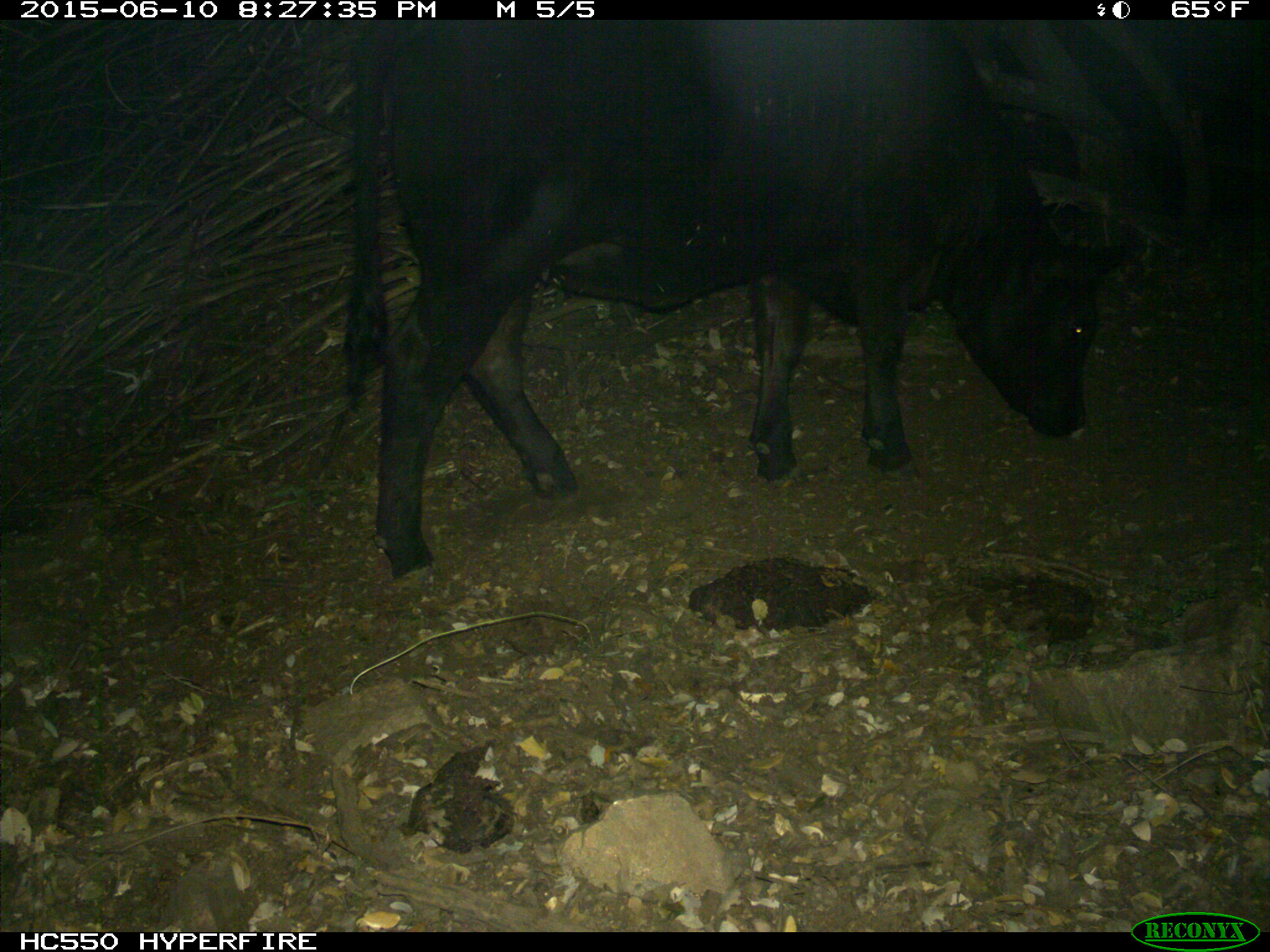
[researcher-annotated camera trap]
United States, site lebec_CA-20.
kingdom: Animalia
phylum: Chordata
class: Mammalia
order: Artiodactyla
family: Bovidae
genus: Bos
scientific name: Bos taurus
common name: domestic cow